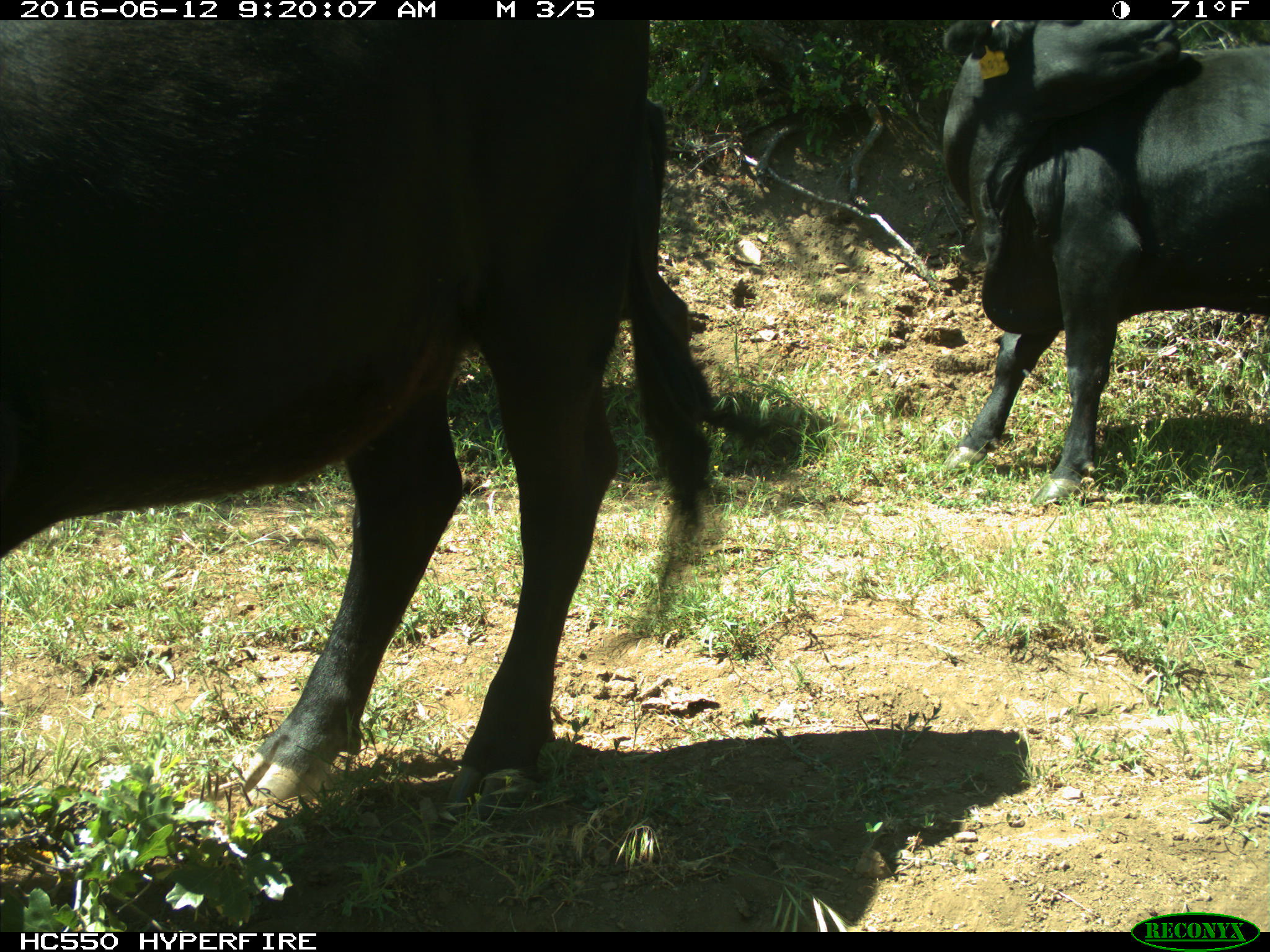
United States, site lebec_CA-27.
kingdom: Animalia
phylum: Chordata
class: Mammalia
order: Artiodactyla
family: Bovidae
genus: Bos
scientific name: Bos taurus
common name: domestic cow